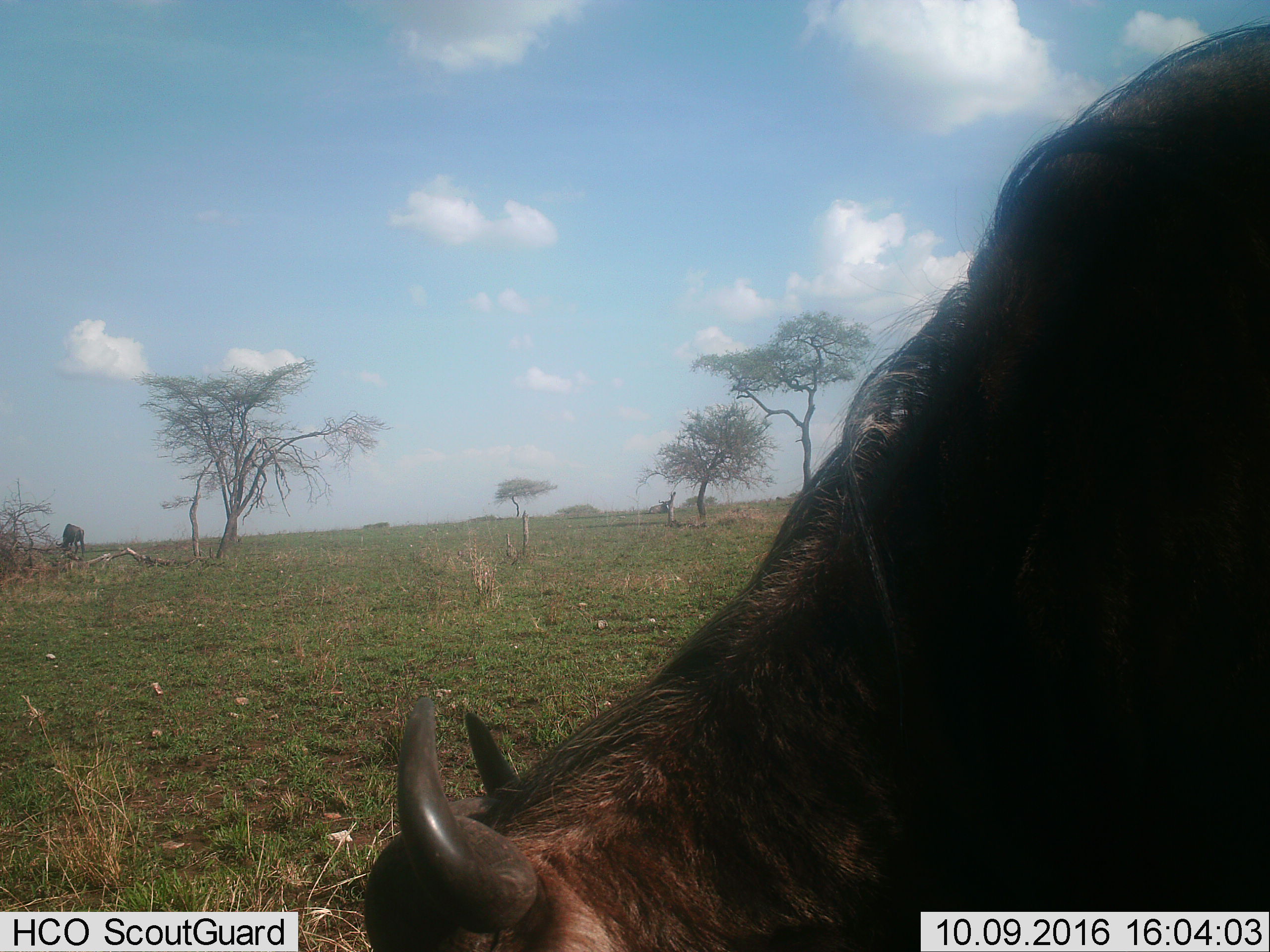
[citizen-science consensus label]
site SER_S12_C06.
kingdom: Animalia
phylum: Chordata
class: Mammalia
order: Artiodactyla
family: Bovidae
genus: Syncerus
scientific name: Syncerus caffer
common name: african buffalo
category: buffalo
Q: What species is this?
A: Buffalo (african buffalo) (Syncerus caffer).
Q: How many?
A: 2.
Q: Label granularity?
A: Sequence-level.